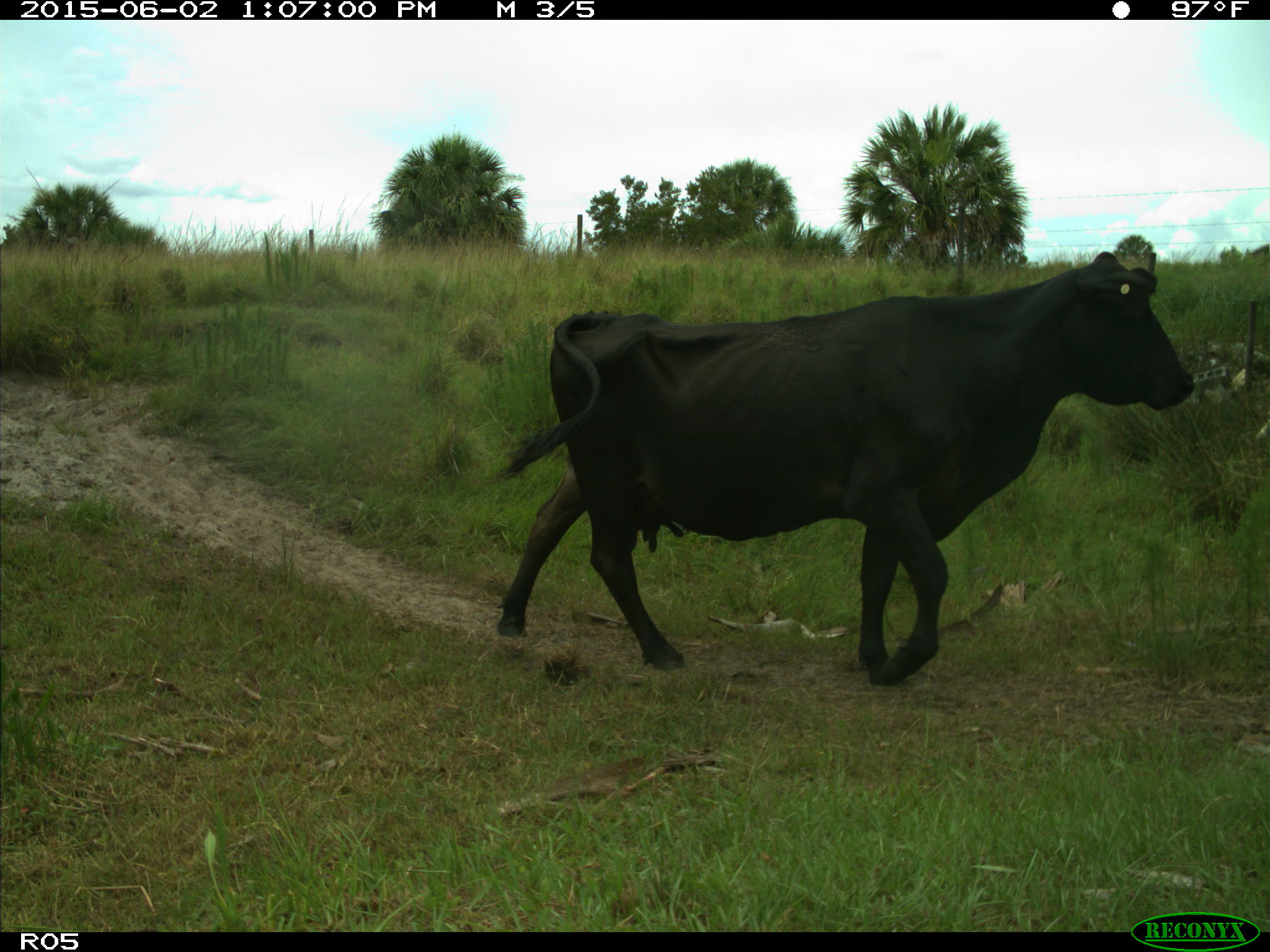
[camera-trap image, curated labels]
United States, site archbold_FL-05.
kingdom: Animalia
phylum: Chordata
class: Mammalia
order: Artiodactyla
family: Bovidae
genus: Bos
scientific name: Bos taurus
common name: domestic cow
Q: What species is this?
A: Bos taurus (domestic cow).